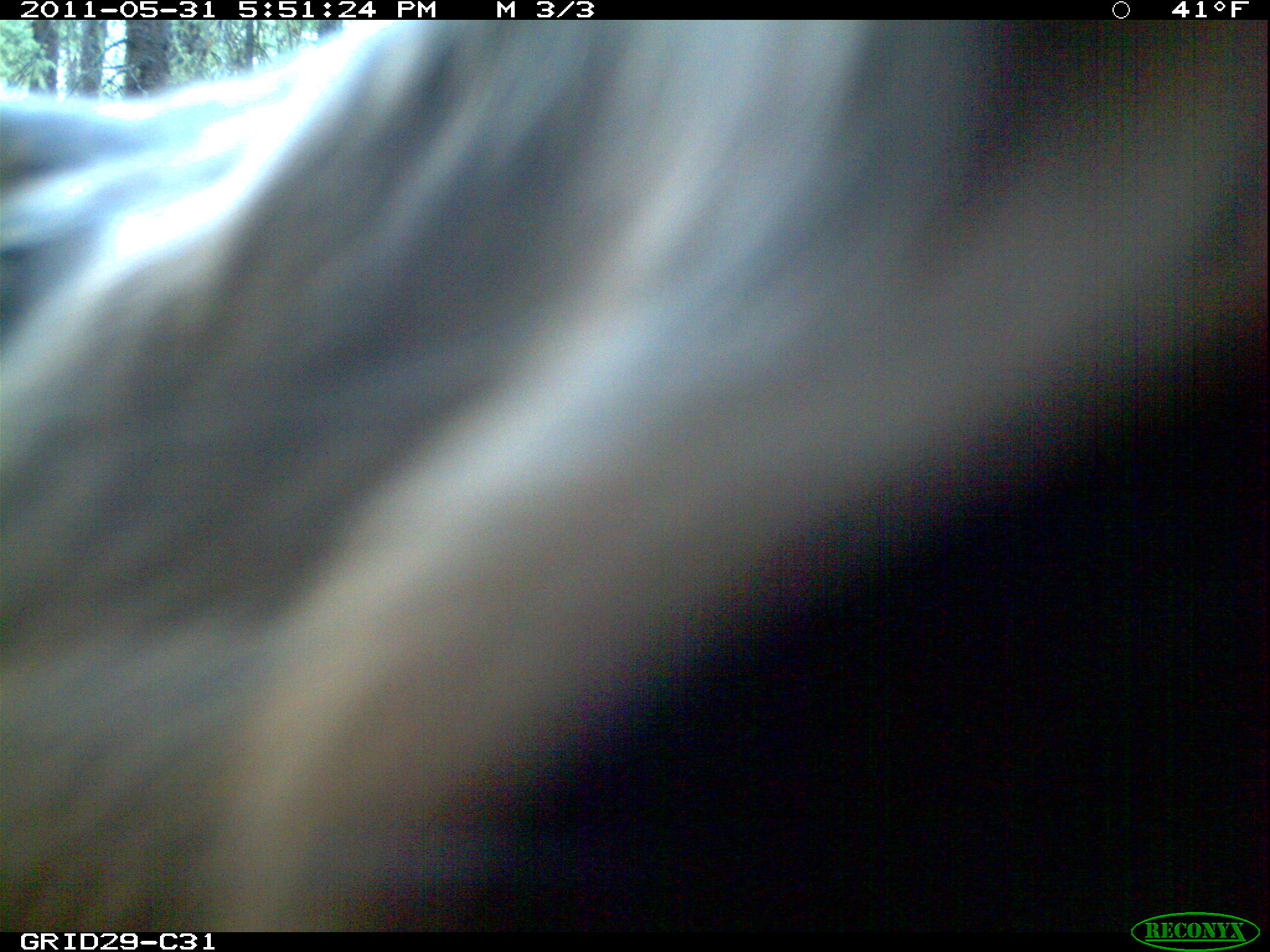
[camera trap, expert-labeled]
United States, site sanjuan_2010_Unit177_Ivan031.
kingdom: Animalia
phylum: Chordata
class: Mammalia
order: Artiodactyla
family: Cervidae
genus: Cervus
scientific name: Cervus elaphus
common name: red deer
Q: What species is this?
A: Cervus elaphus (red deer).